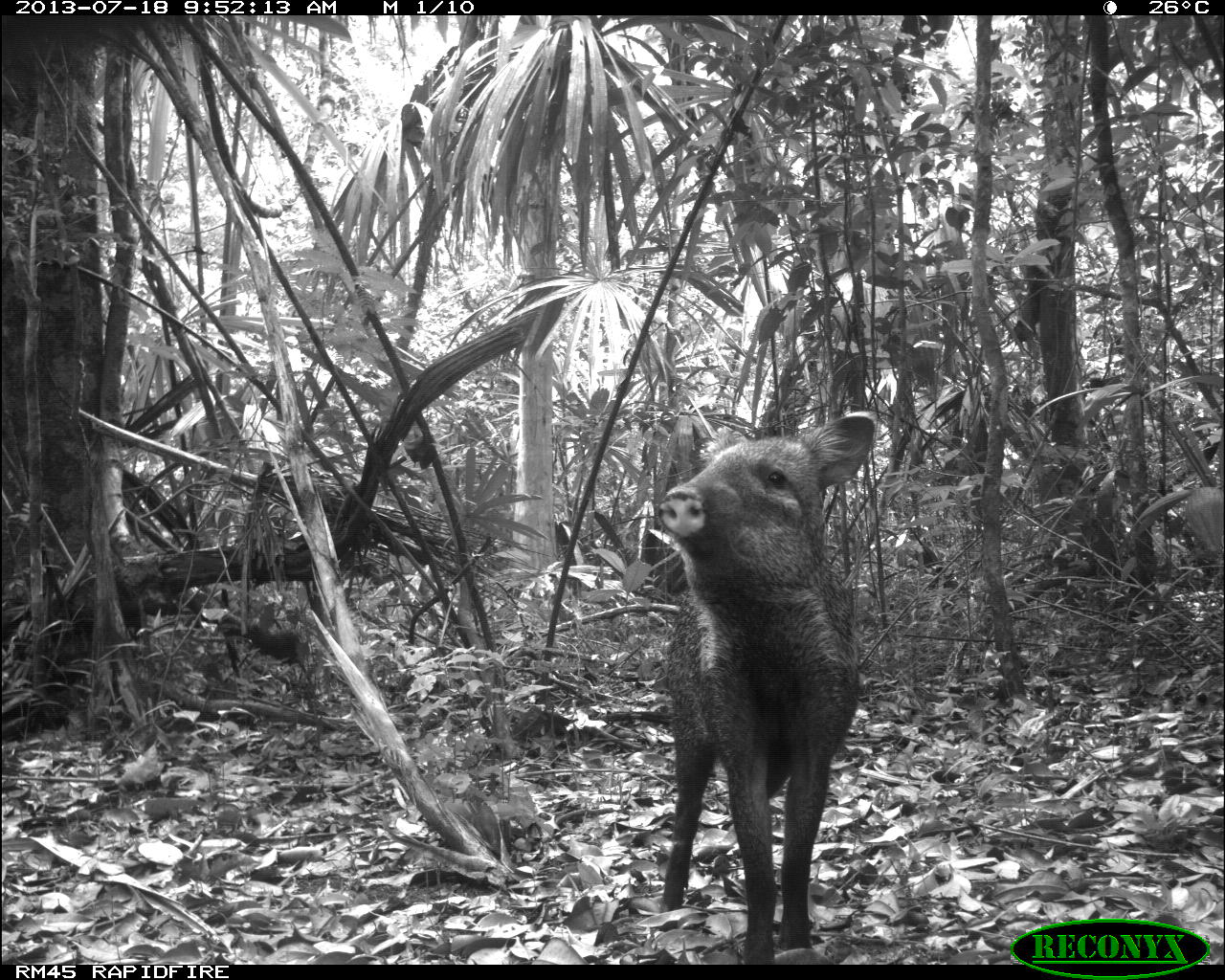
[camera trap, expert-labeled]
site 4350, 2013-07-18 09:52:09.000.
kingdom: Animalia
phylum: Chordata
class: Mammalia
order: Artiodactyla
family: Tayassuidae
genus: Pecari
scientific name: Pecari tajacu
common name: collared peccary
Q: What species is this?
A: Pecari tajacu (collared peccary).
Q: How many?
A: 1.